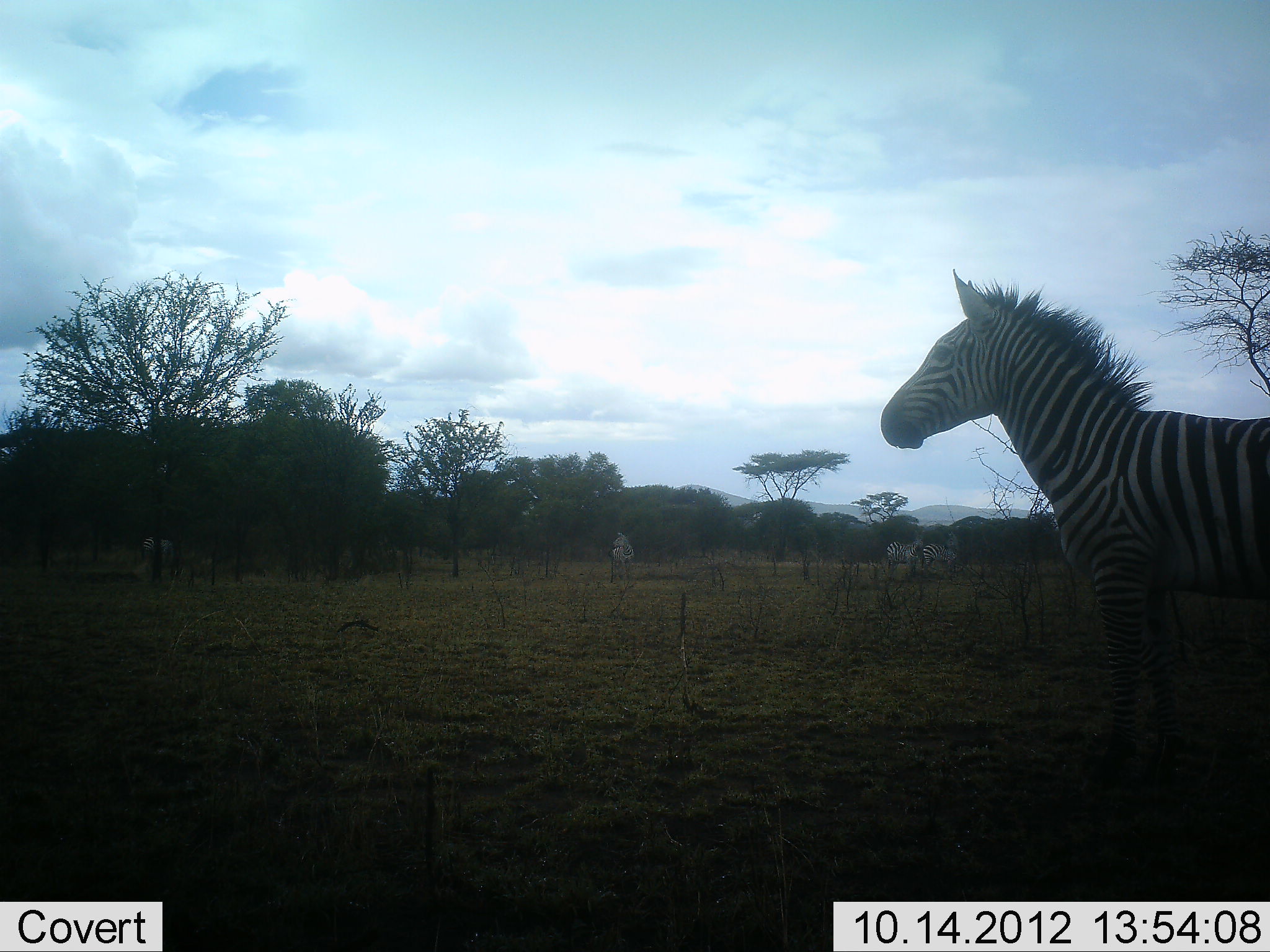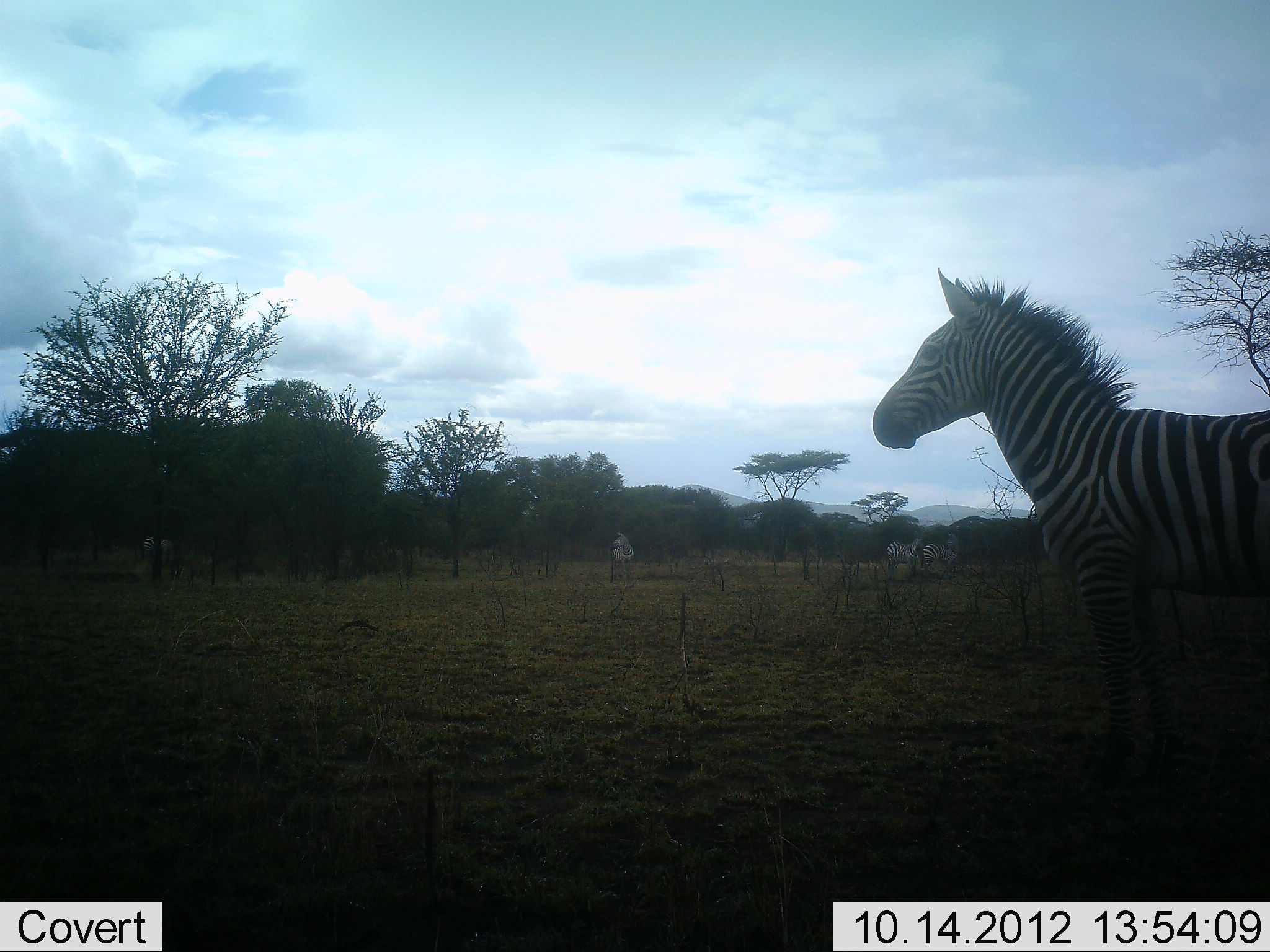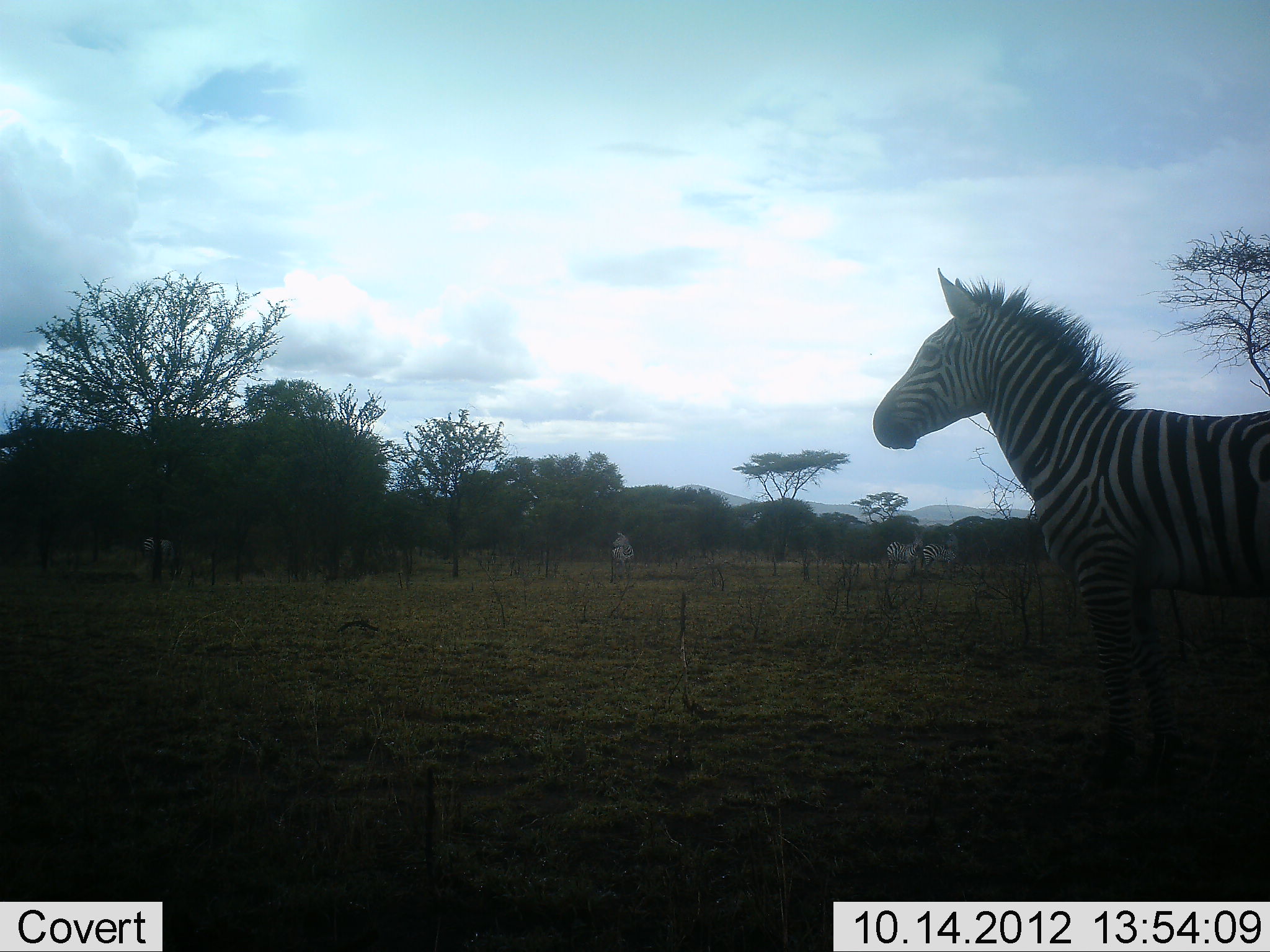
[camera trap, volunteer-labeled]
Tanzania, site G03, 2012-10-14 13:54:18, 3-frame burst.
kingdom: Animalia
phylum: Chordata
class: Mammalia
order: Perissodactyla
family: Equidae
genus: Equus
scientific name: Equus quagga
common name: plains zebra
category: zebra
Zebra (plains zebra) (Equus quagga), count 4. Behavior (volunteer vote fractions): standing 90%, resting 0%, moving 10%, interacting 0%. Young present (vote fraction): 0%. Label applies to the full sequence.